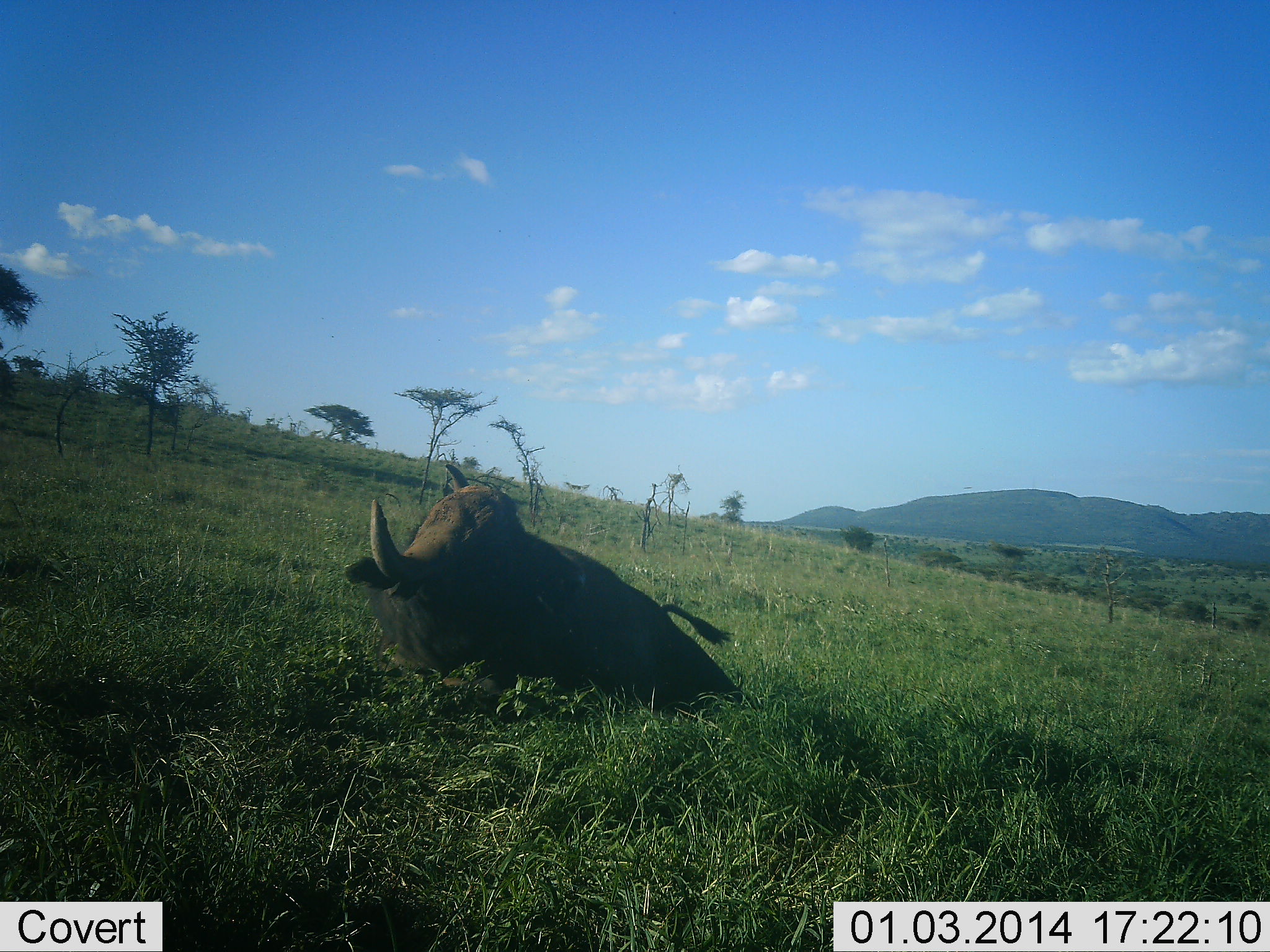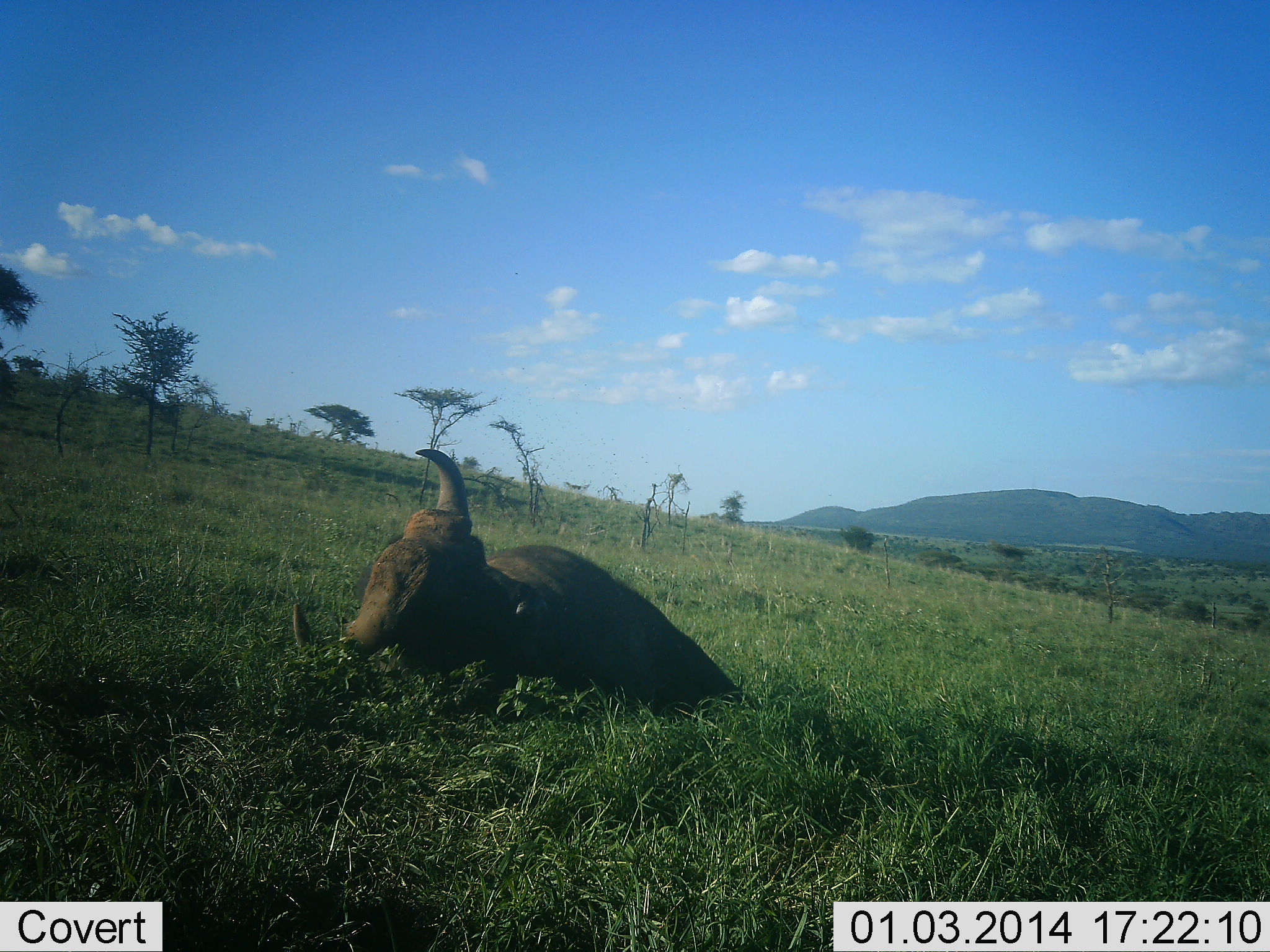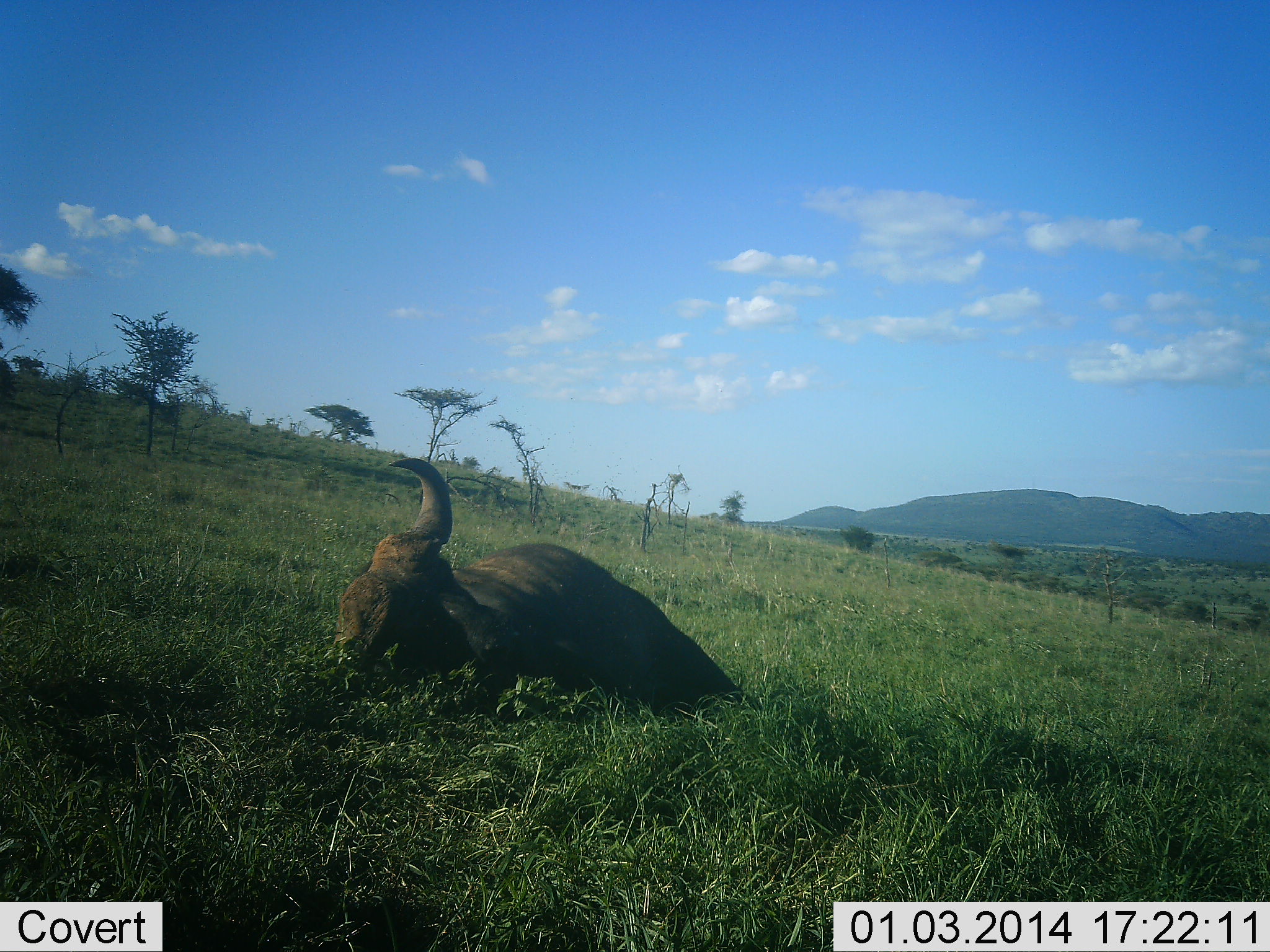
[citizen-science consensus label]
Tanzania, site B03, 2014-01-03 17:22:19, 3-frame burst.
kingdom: Animalia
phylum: Chordata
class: Mammalia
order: Artiodactyla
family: Bovidae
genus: Syncerus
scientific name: Syncerus caffer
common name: cape buffalo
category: buffalo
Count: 1.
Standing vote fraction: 0%.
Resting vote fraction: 90%.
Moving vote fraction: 20%.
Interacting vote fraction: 0%.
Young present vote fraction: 0%.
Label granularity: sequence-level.